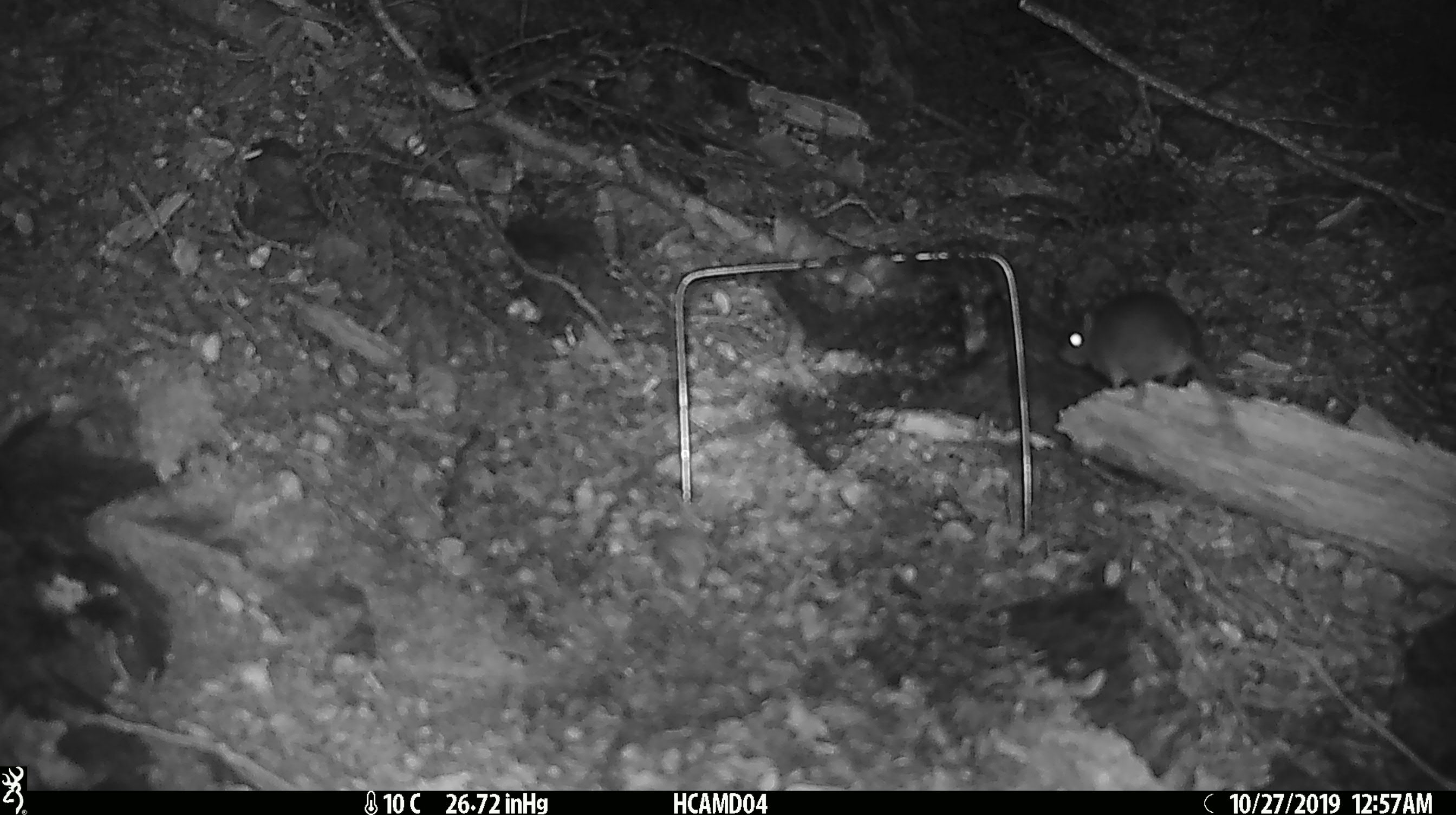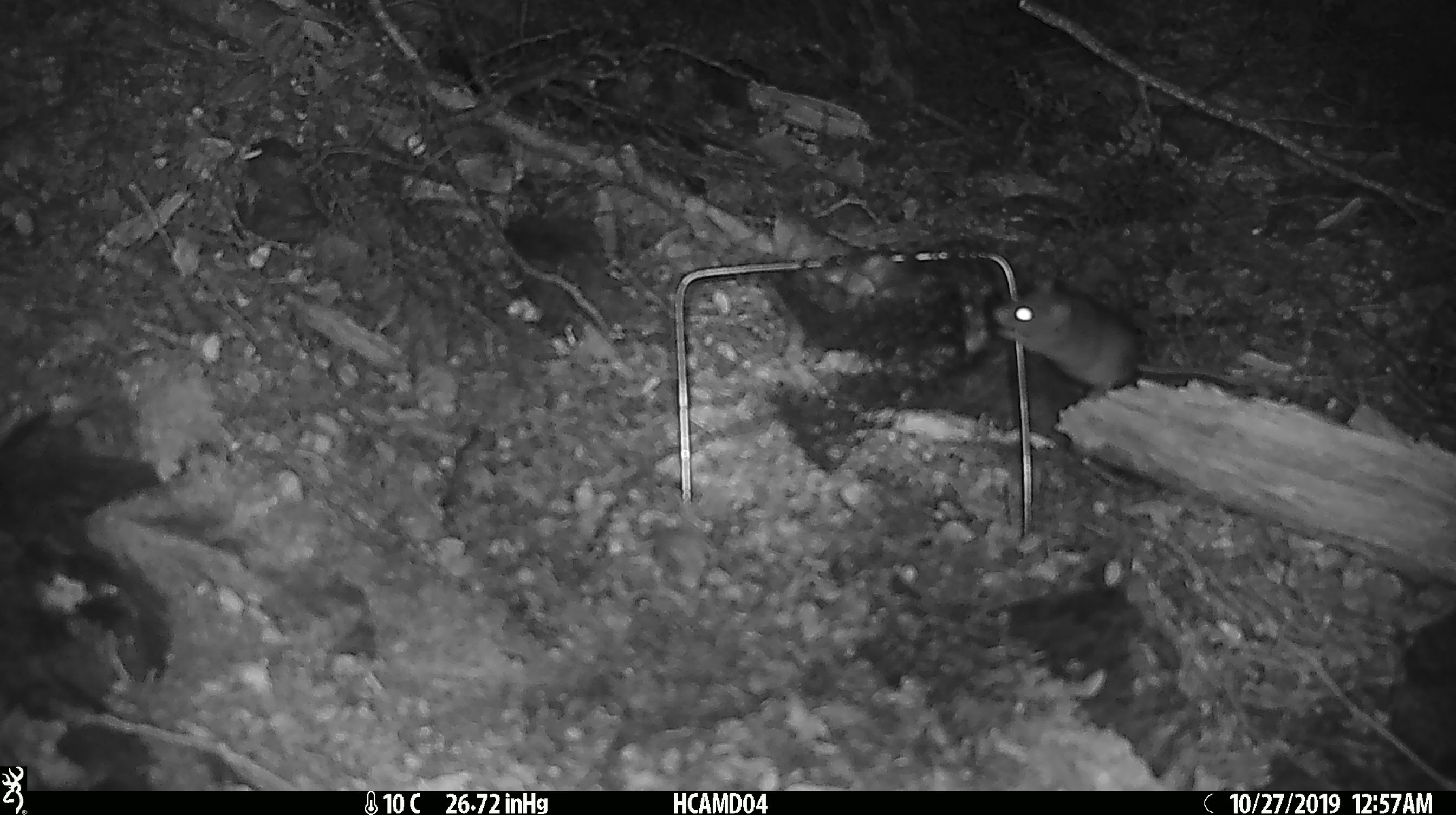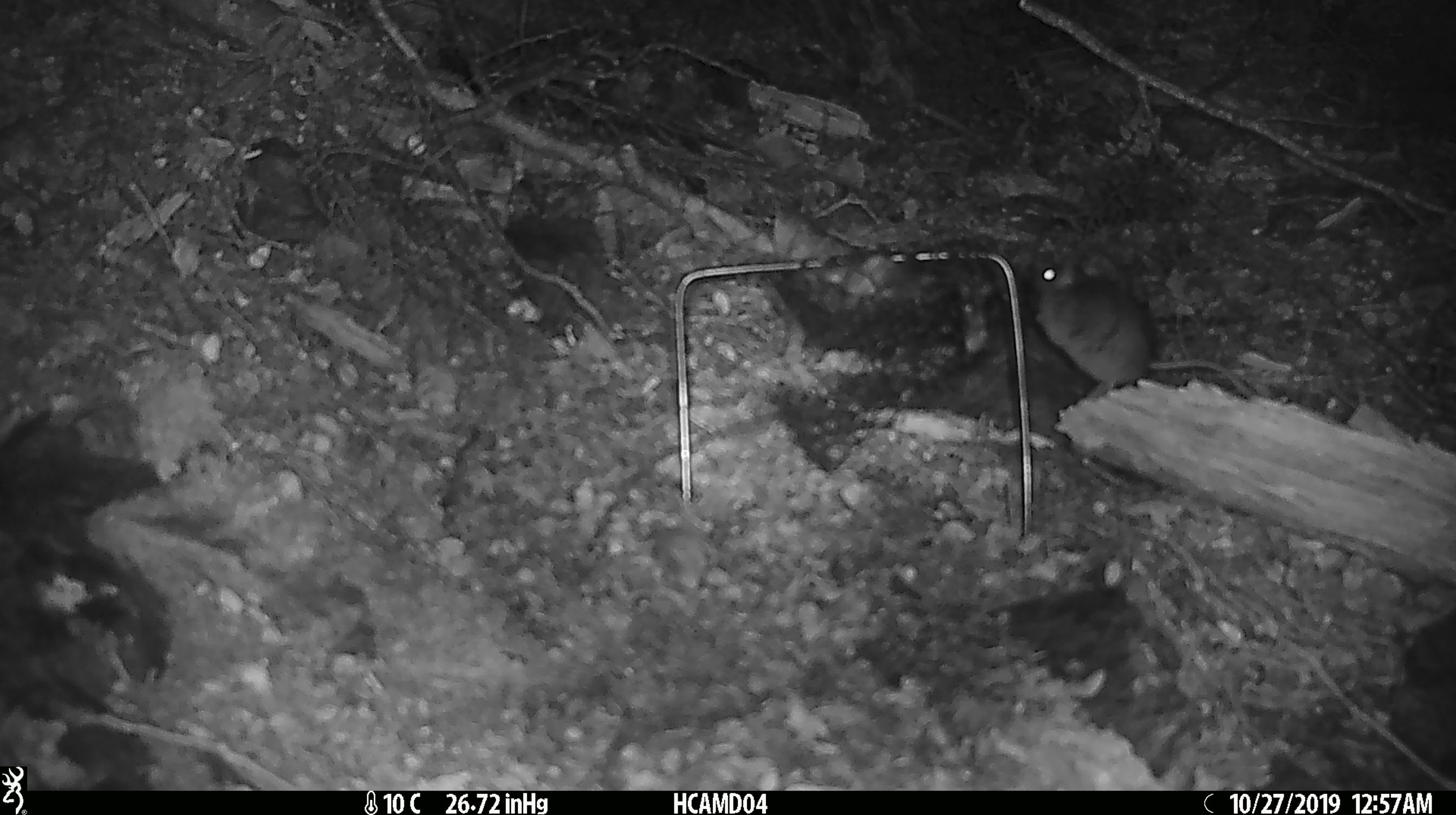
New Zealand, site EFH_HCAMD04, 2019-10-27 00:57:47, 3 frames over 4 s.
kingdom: Animalia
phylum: Chordata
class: Mammalia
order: Rodentia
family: Muridae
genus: Mus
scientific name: Mus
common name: mouse